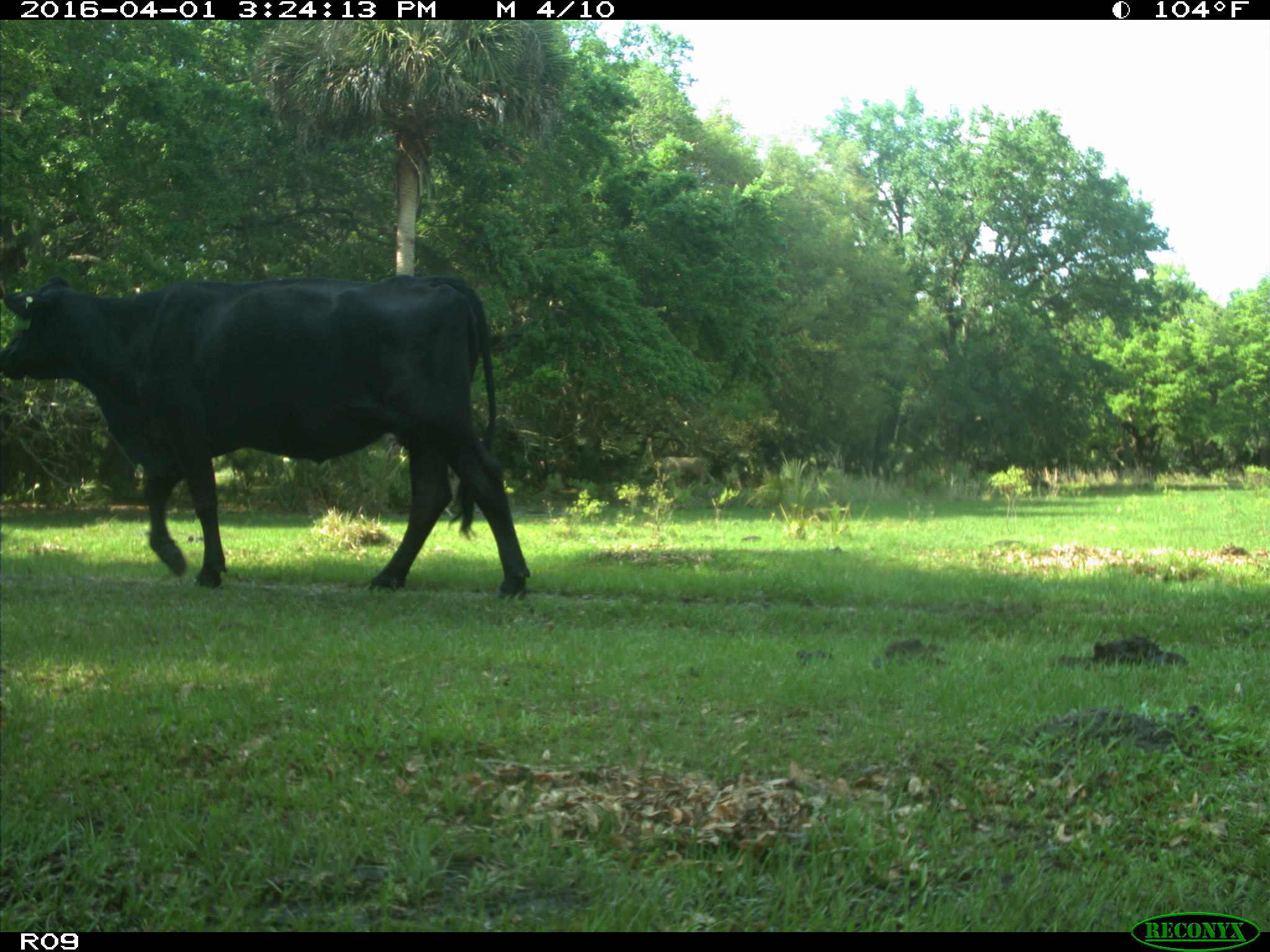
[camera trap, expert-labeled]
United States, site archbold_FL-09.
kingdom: Animalia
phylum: Chordata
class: Mammalia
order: Artiodactyla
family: Bovidae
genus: Bos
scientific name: Bos taurus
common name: domestic cow